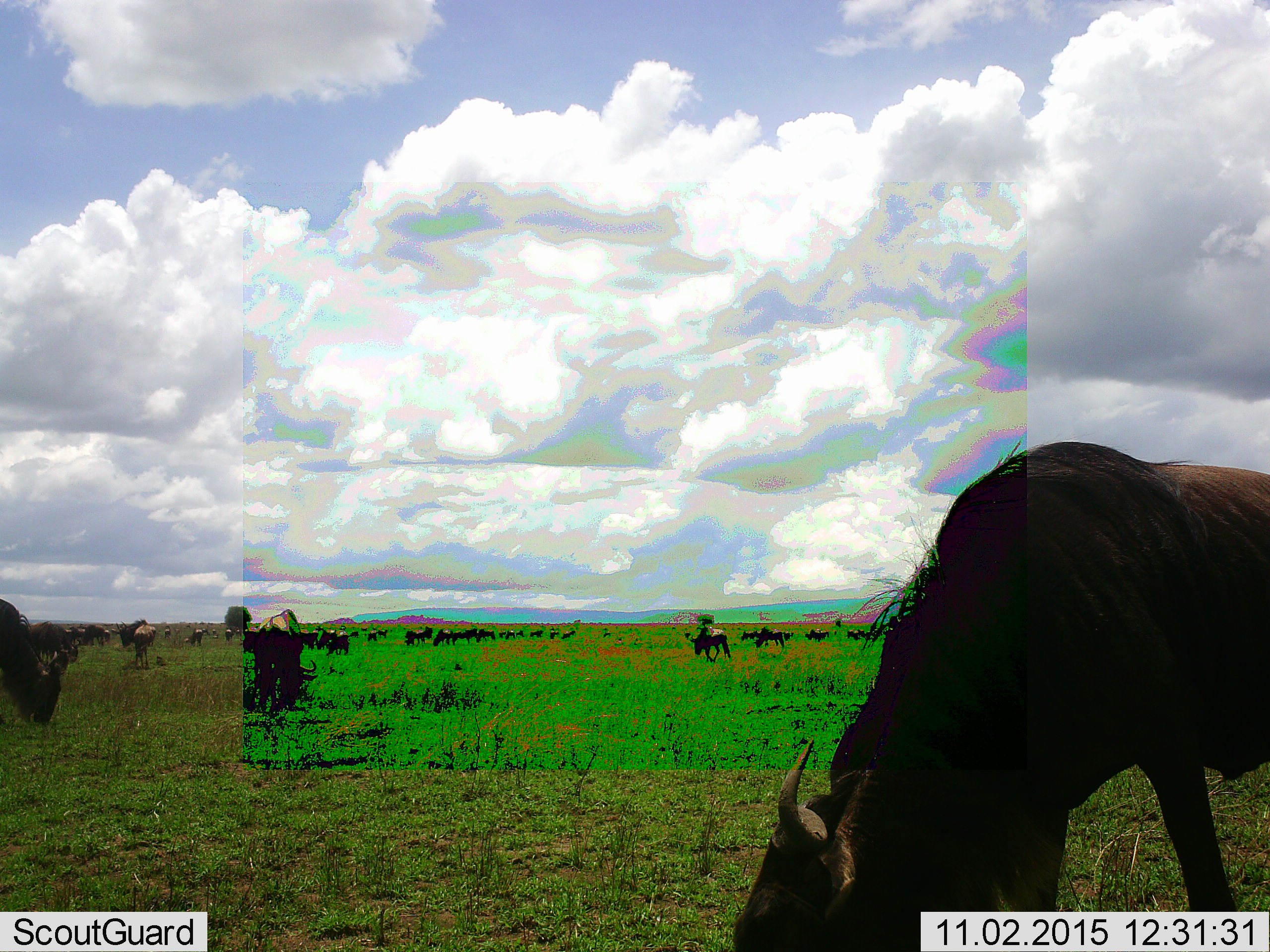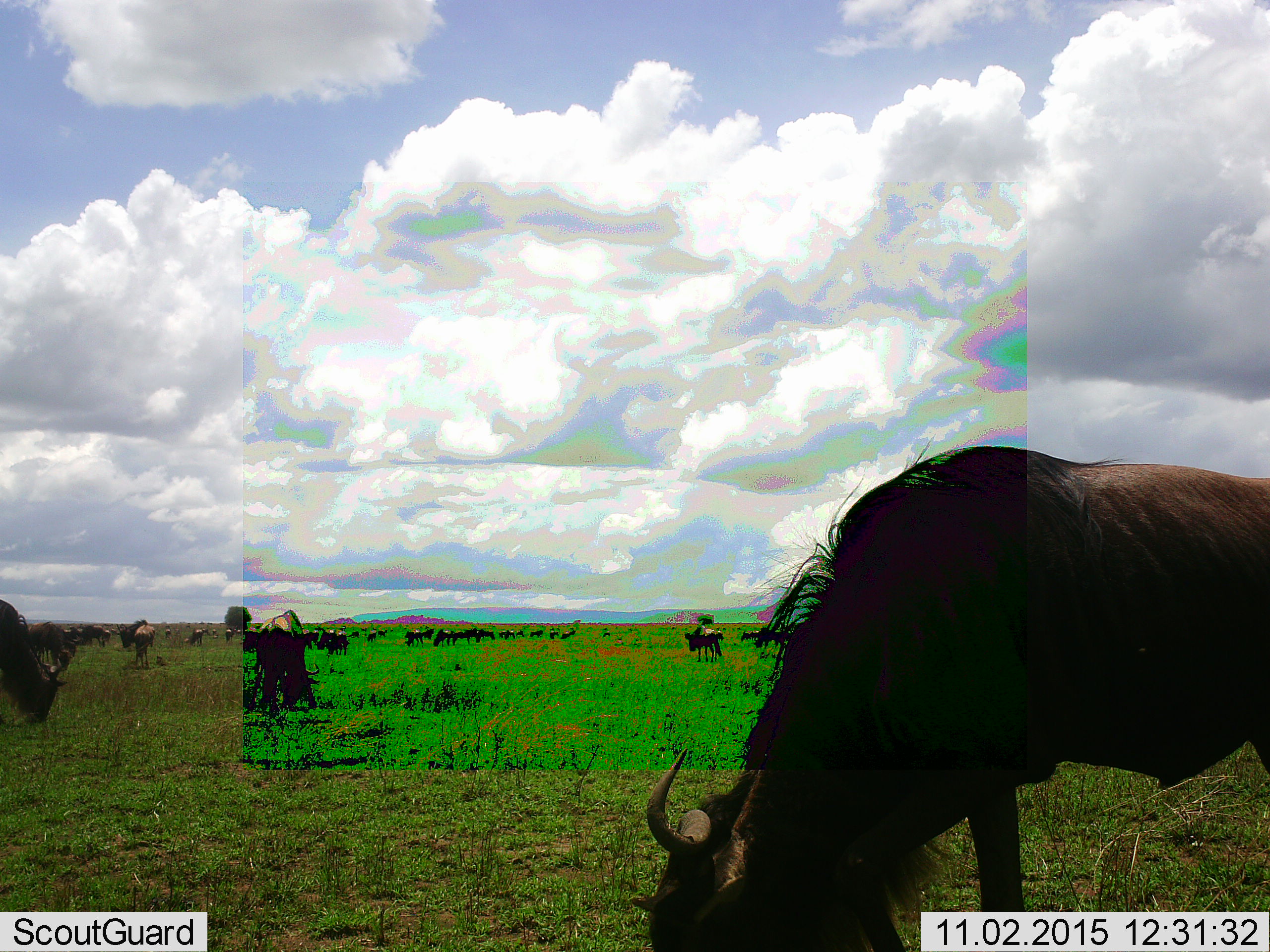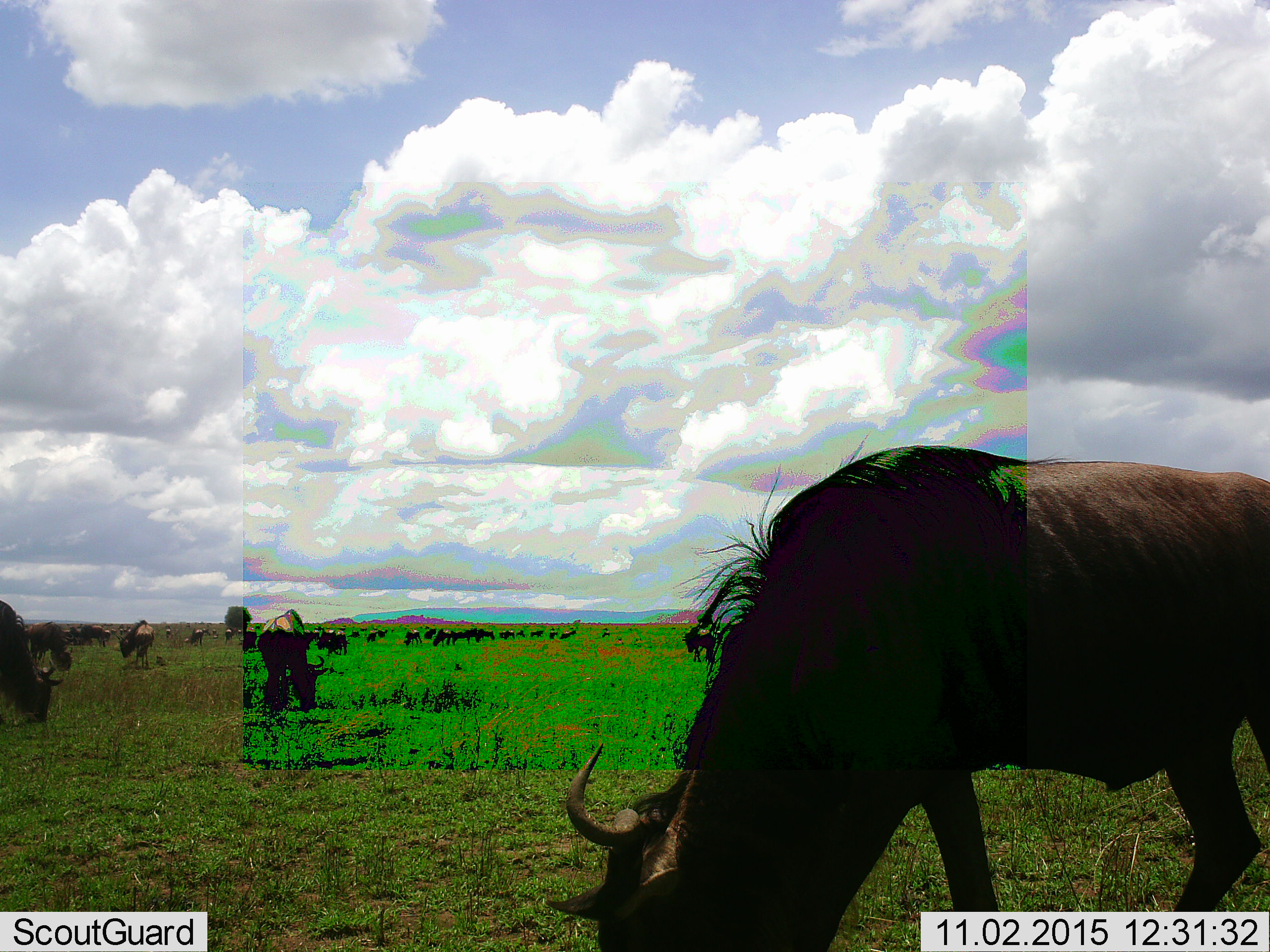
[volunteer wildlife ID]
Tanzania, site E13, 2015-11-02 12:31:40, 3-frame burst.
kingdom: Animalia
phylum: Chordata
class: Mammalia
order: Artiodactyla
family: Bovidae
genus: Connochaetes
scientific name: Connochaetes taurinus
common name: blue wildebeest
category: wildebeest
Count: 11-50.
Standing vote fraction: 44%.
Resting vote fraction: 6%.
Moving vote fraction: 56%.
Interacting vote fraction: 6%.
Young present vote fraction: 17%.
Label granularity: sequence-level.